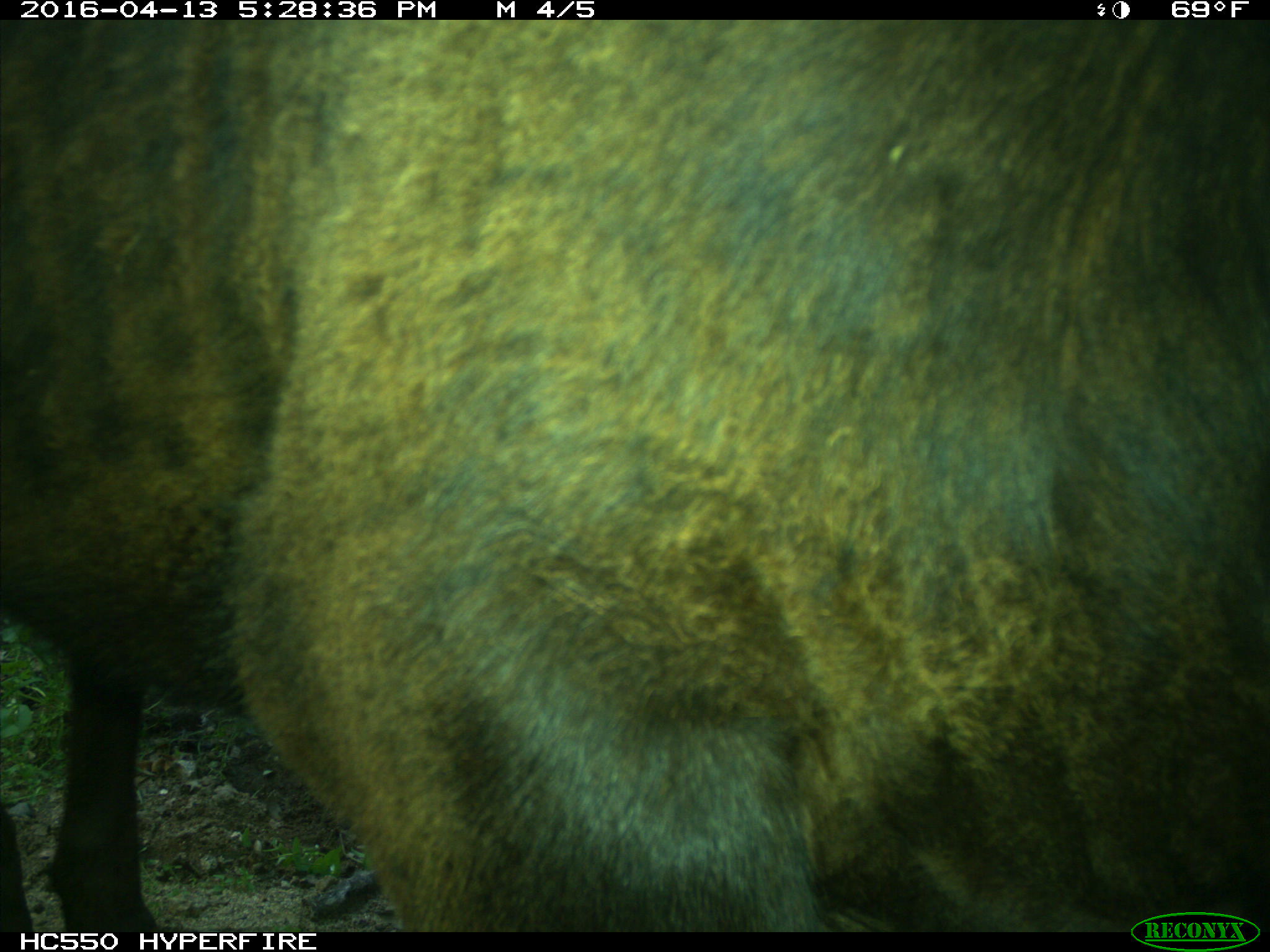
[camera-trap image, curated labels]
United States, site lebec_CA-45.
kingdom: Animalia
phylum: Chordata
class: Mammalia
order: Artiodactyla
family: Bovidae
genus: Bos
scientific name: Bos taurus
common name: domestic cow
Bos taurus (domestic cow).